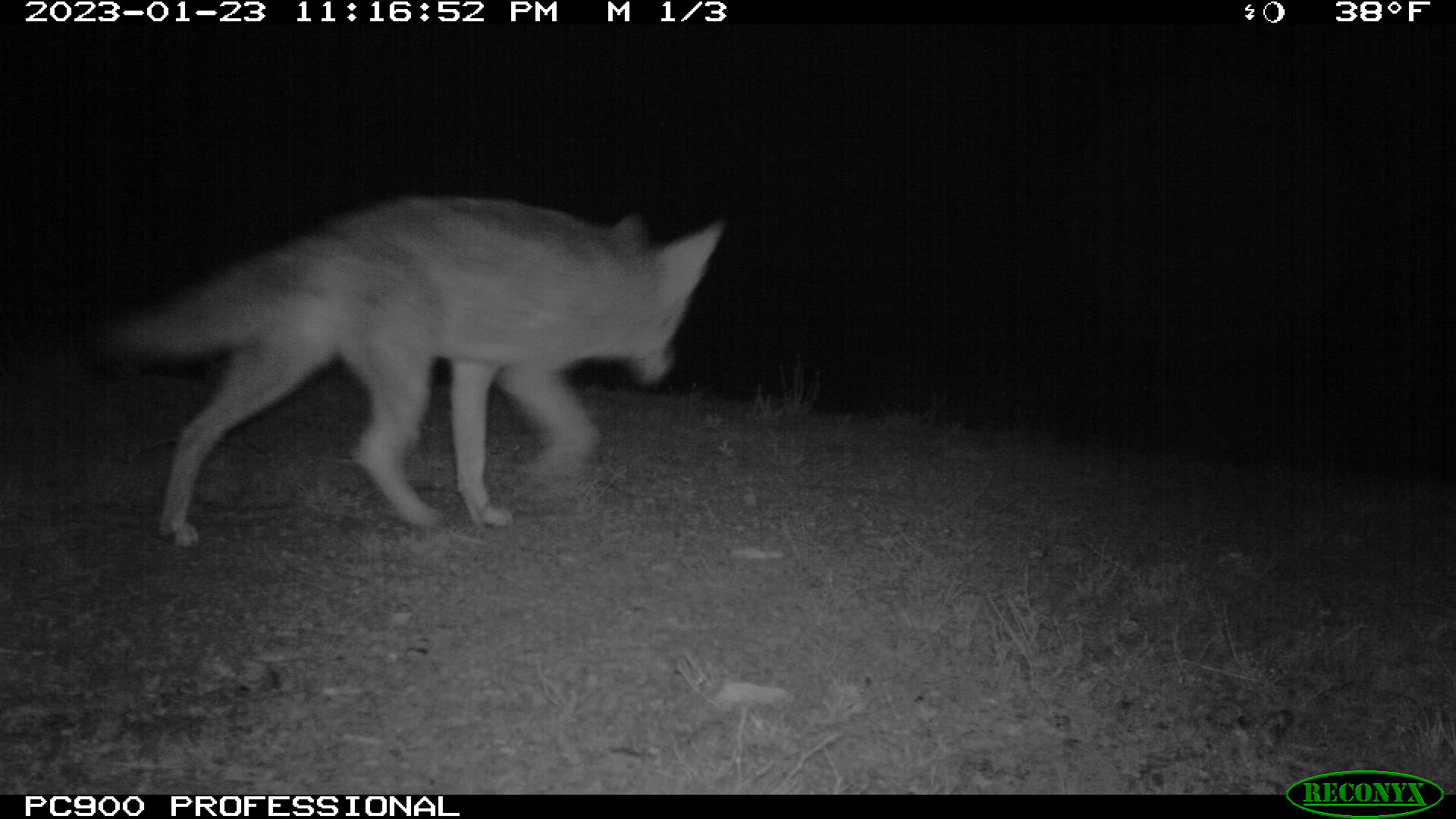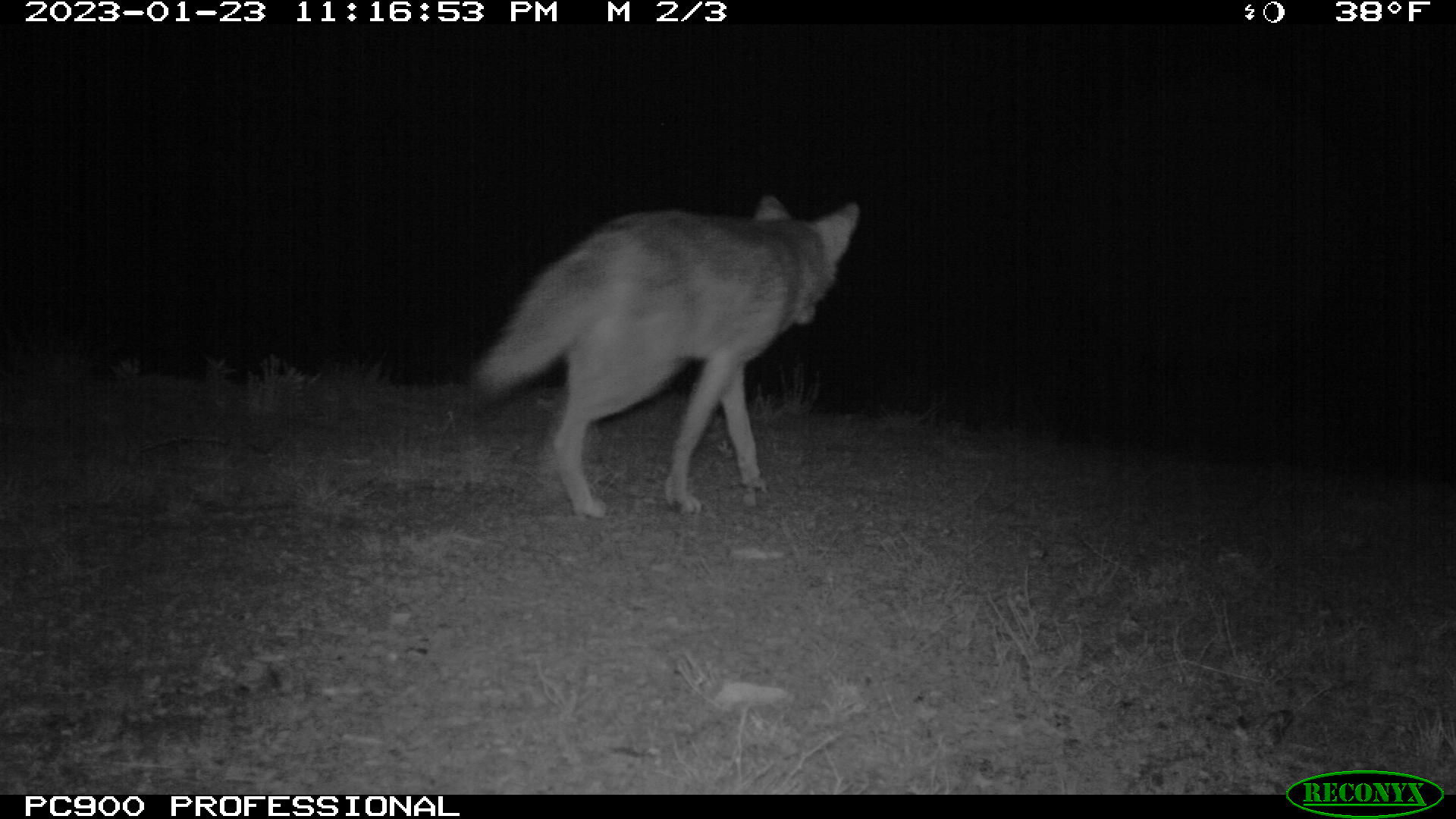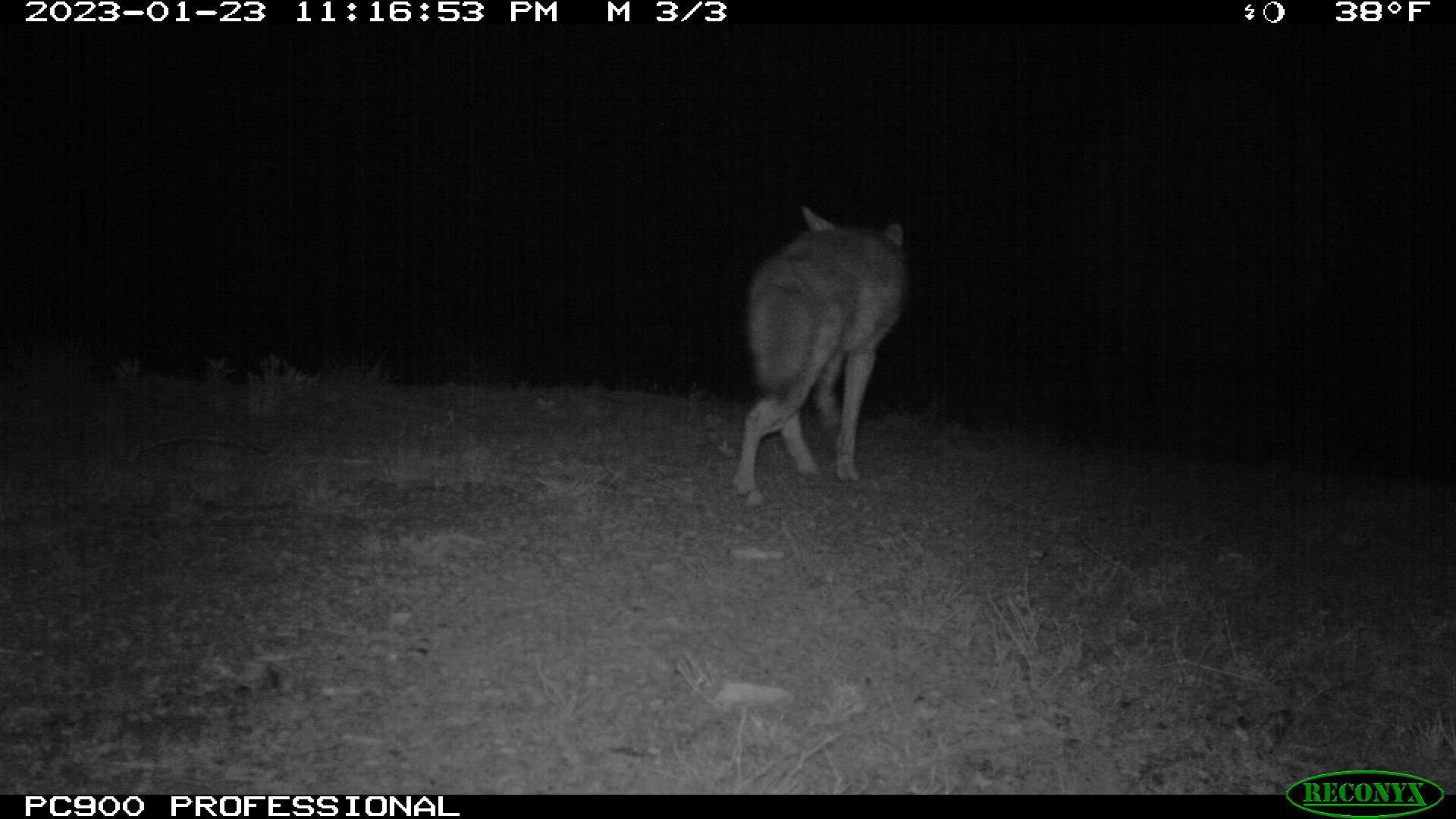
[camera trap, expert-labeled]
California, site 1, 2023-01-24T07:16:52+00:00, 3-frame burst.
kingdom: Animalia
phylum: Chordata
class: Mammalia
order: Carnivora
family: Canidae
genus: Canis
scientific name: Canis latrans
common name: coyote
Coyote (Canis latrans).